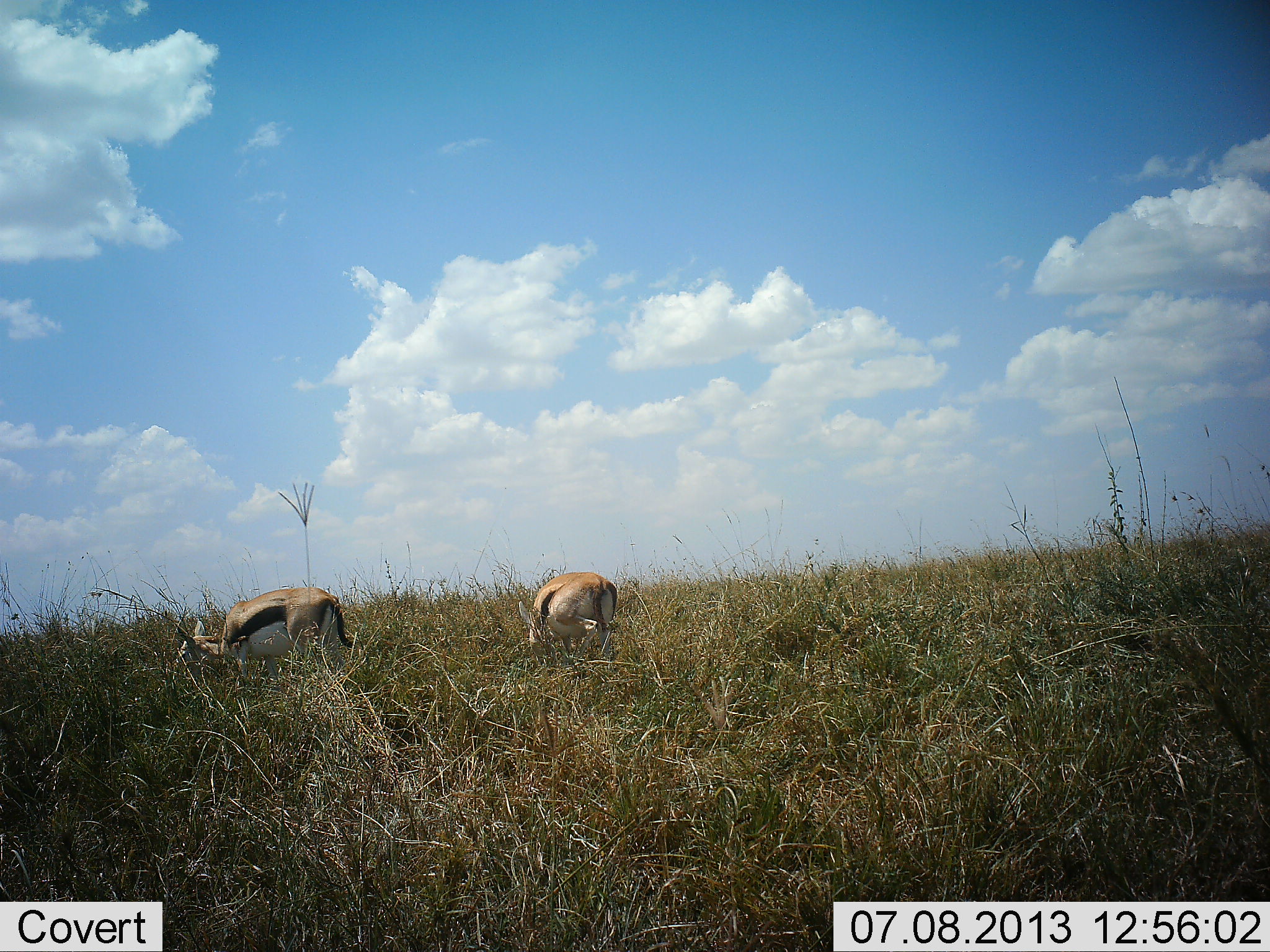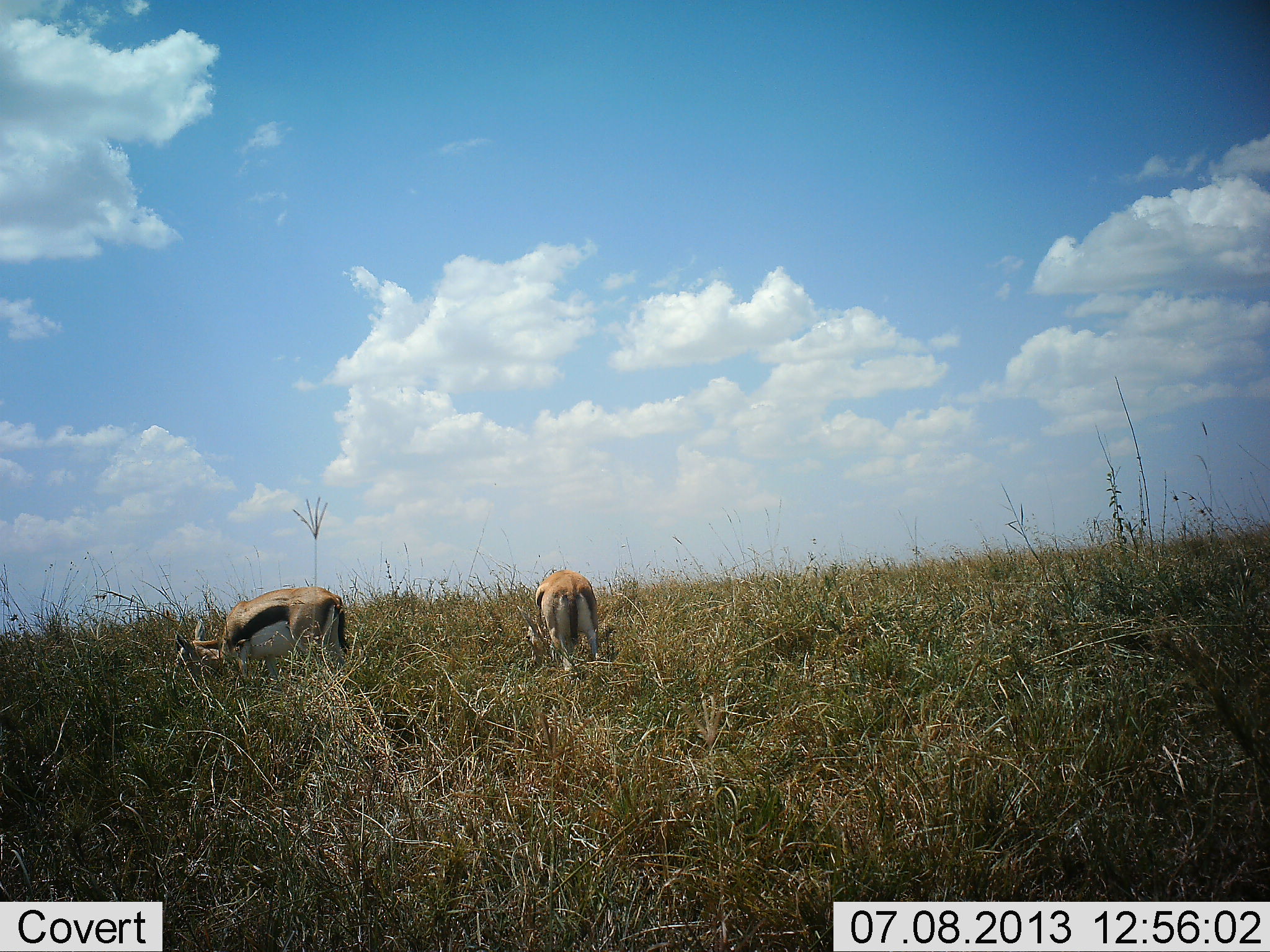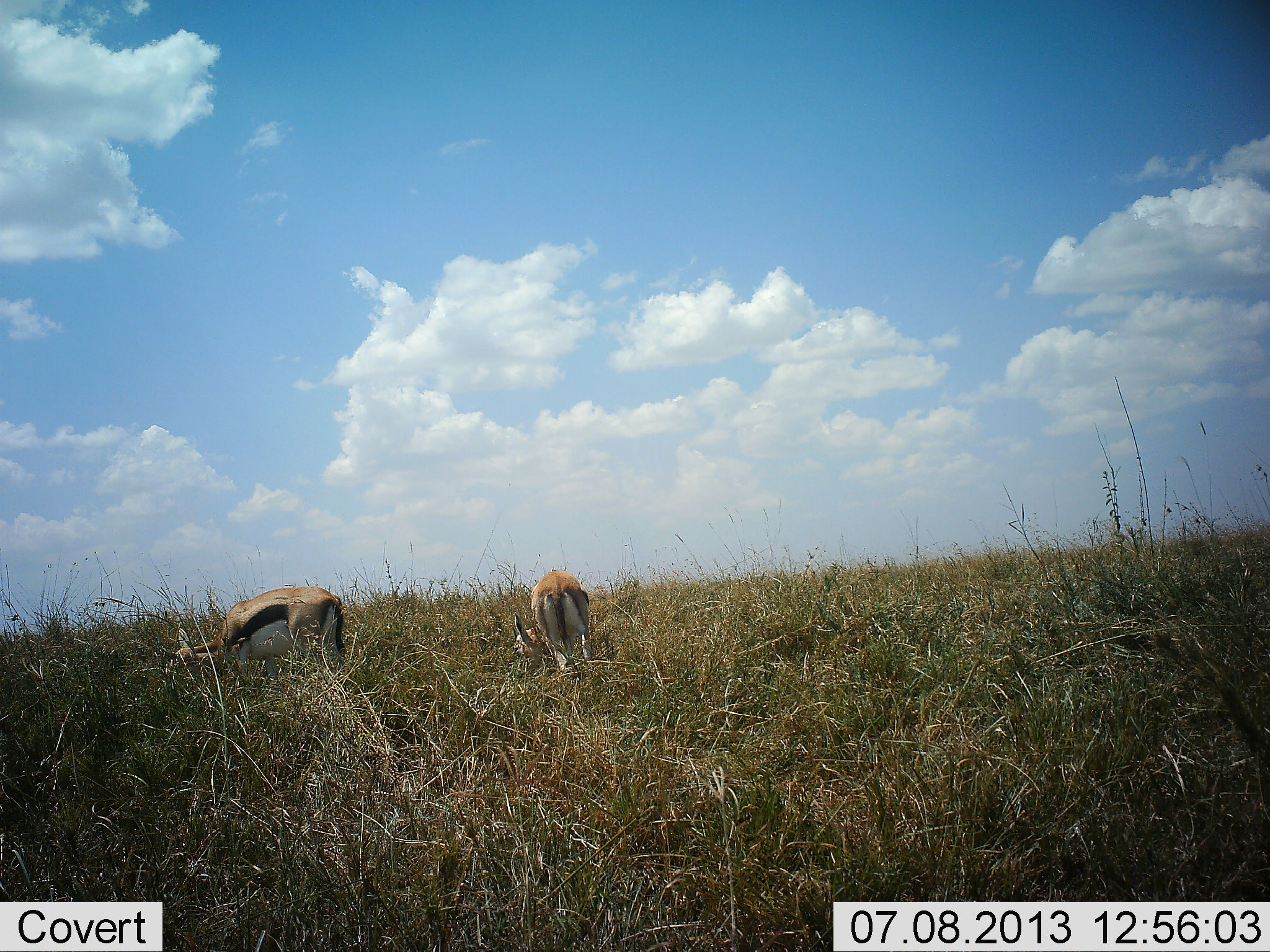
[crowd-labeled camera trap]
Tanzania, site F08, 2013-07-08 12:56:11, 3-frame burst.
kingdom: Animalia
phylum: Chordata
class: Mammalia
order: Artiodactyla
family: Bovidae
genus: Eudorcas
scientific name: Eudorcas thomsonii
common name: thomson's gazelle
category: gazellethomsons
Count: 2.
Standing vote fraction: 19%.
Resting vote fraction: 0%.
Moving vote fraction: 10%.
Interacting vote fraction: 0%.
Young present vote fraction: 0%.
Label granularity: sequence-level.